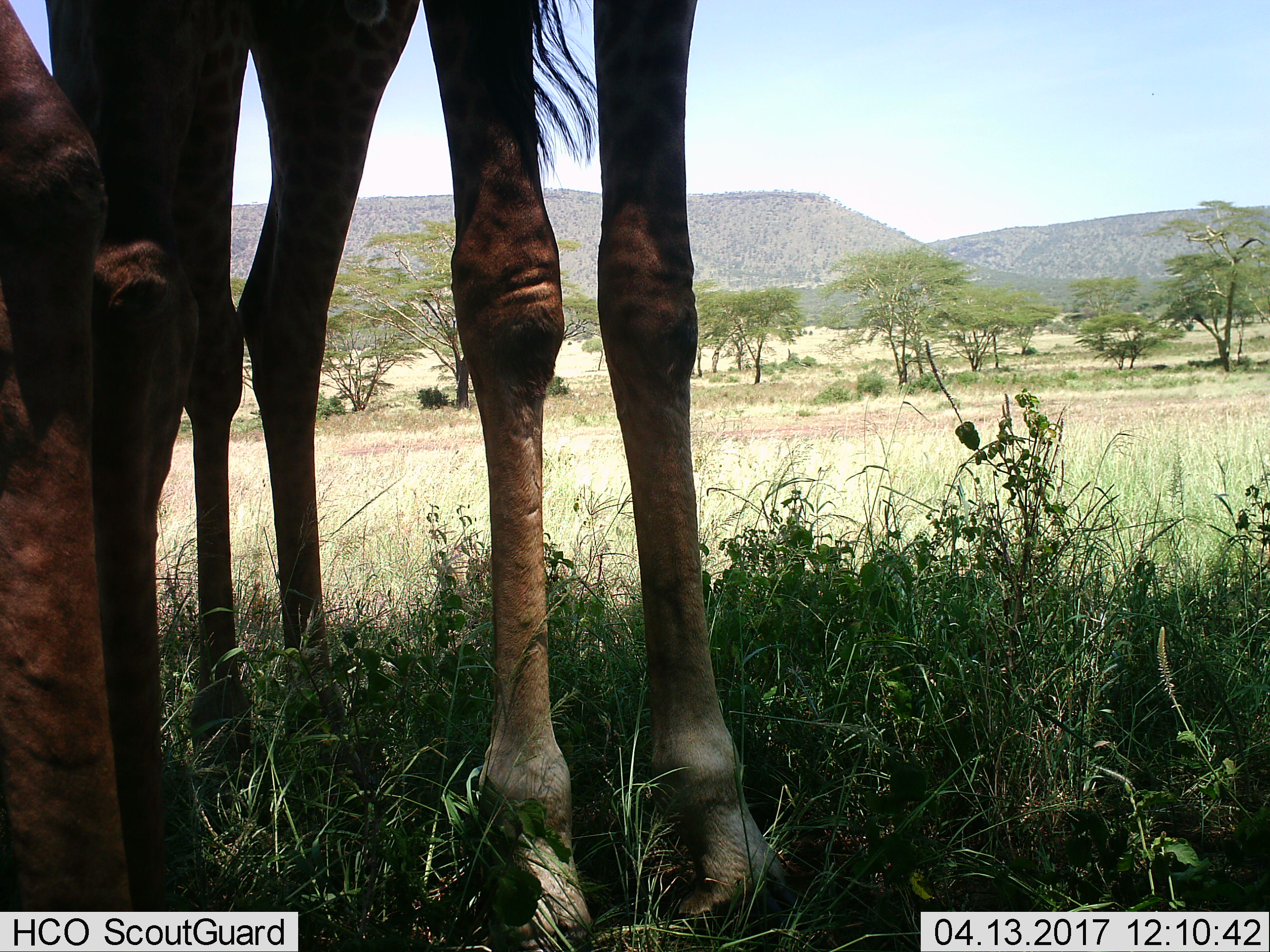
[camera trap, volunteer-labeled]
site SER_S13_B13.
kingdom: Animalia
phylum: Chordata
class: Mammalia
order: Artiodactyla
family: Giraffidae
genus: Giraffa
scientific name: Giraffa camelopardalis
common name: giraffe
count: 2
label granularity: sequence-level